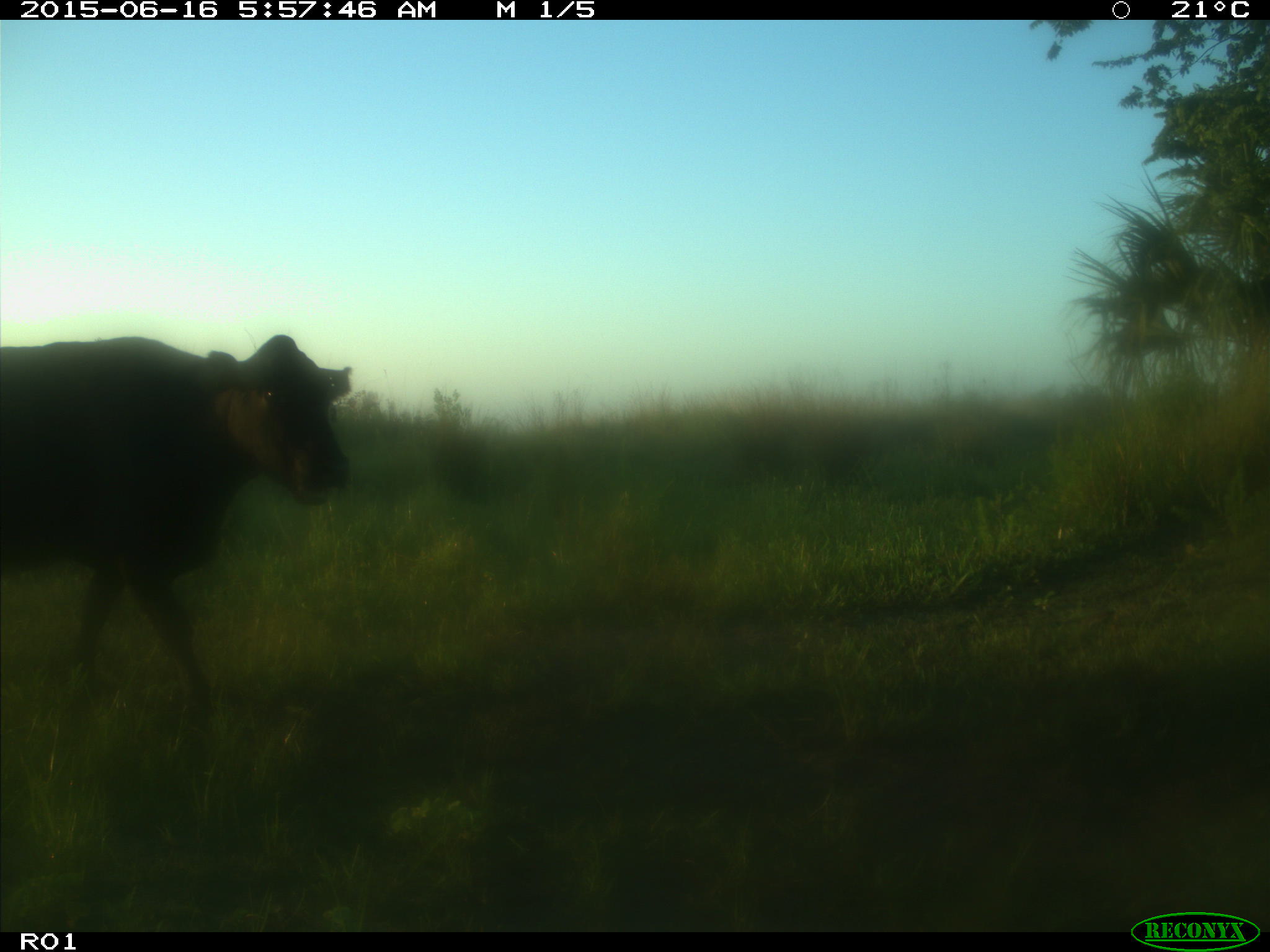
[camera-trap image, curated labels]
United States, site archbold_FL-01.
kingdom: Animalia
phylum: Chordata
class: Mammalia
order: Artiodactyla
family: Bovidae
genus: Bos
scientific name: Bos taurus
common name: domestic cow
Bos taurus (domestic cow).